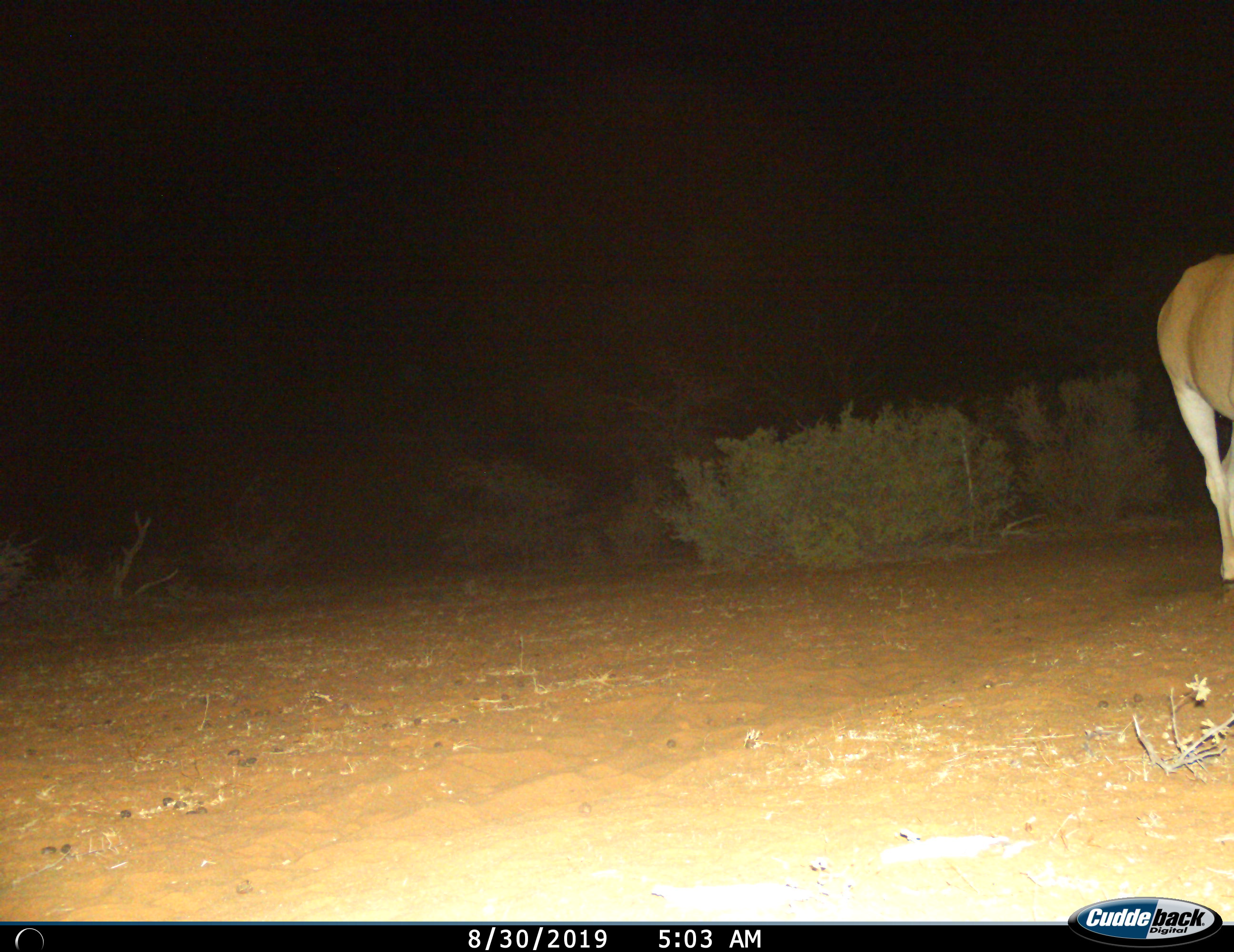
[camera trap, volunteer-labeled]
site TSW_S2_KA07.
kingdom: Animalia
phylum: Chordata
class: Mammalia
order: Artiodactyla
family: Bovidae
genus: Tragelaphus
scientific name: Tragelaphus oryx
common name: eland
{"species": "eland (Tragelaphus oryx)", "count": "1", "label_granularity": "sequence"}